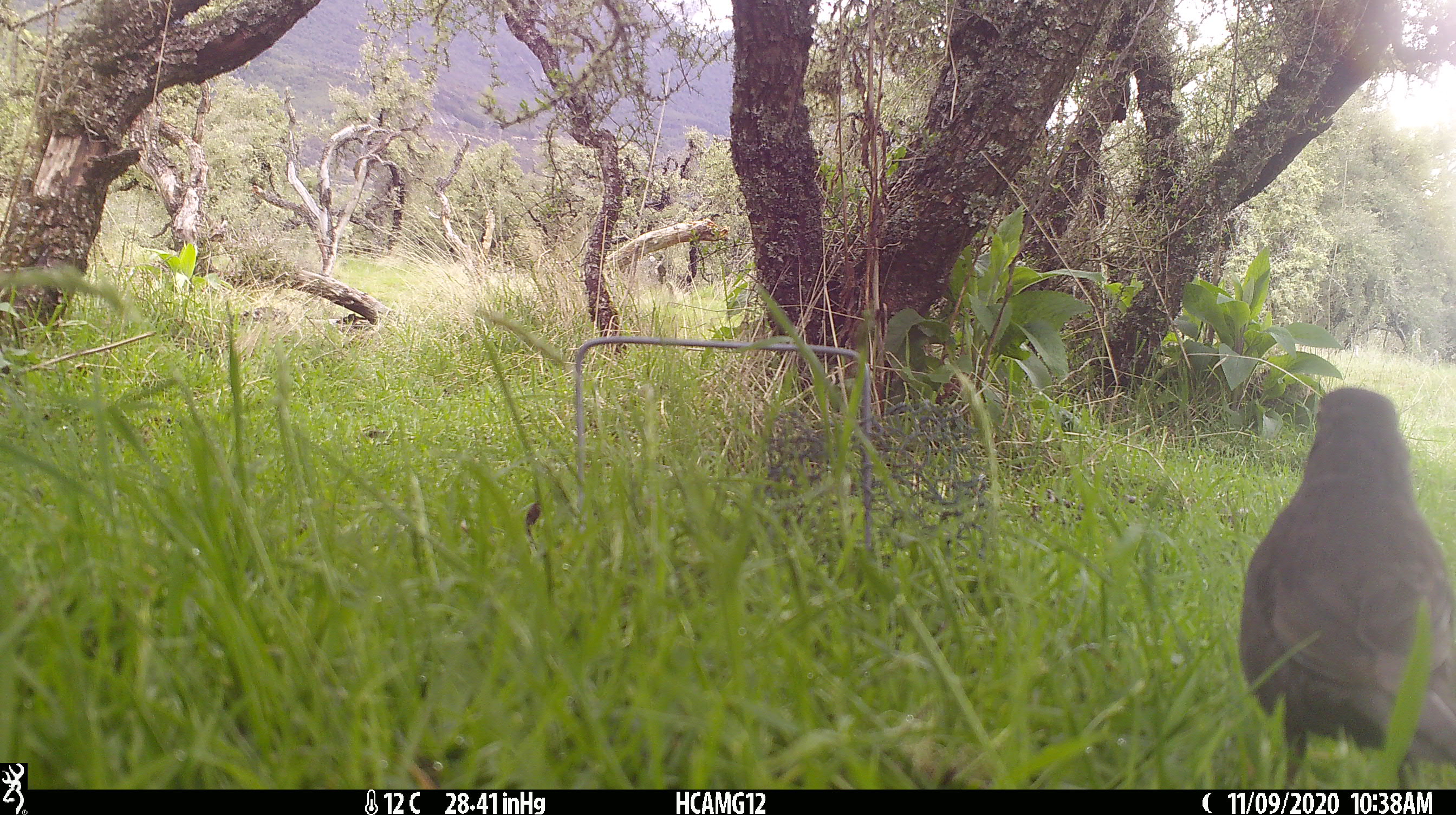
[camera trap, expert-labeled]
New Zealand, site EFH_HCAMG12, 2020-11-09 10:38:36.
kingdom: Animalia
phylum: Chordata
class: Aves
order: Passeriformes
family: Turdidae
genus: Turdus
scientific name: Turdus merula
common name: eurasian blackbird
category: blackbird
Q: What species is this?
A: Blackbird (eurasian blackbird) (Turdus merula).